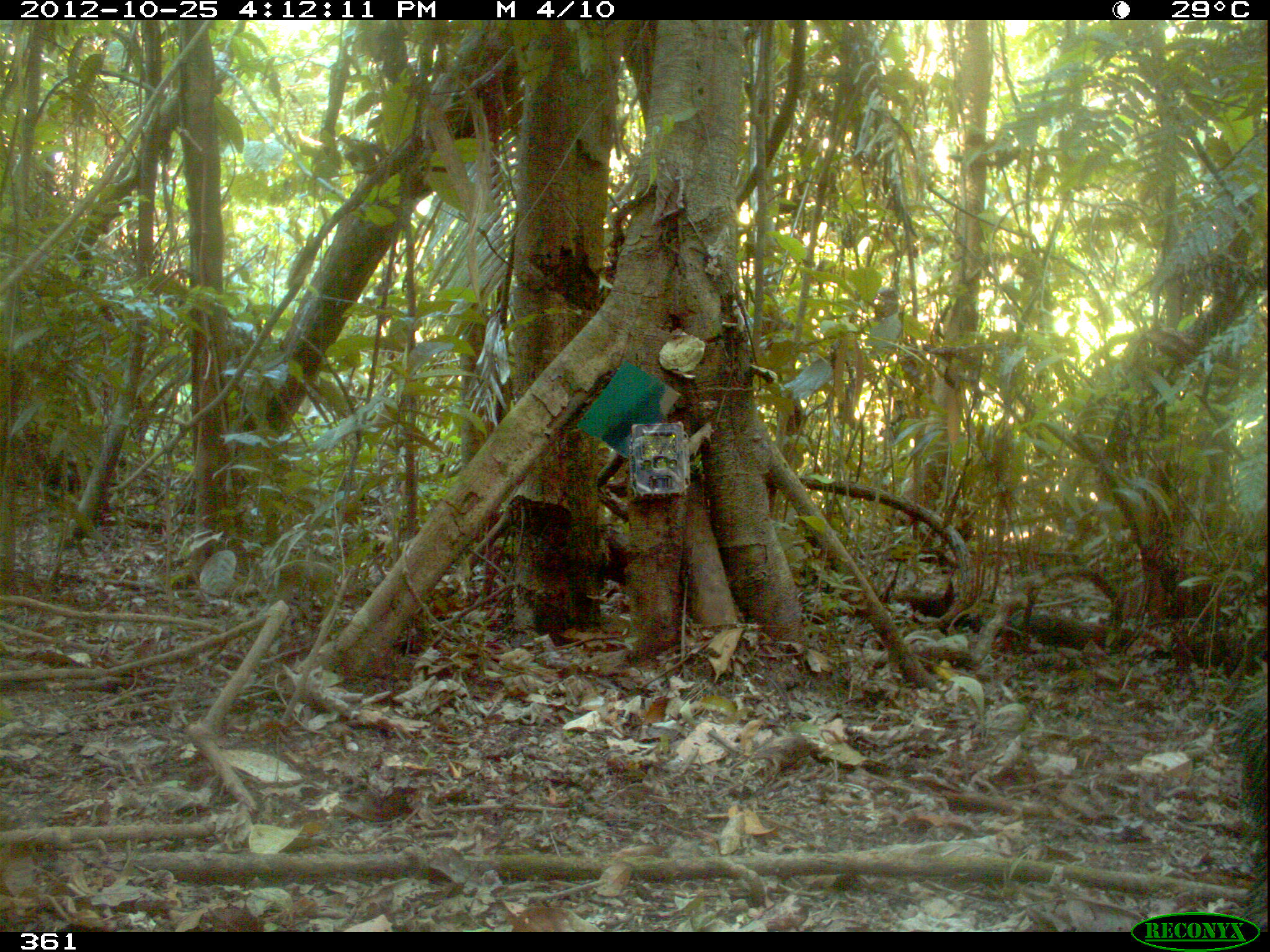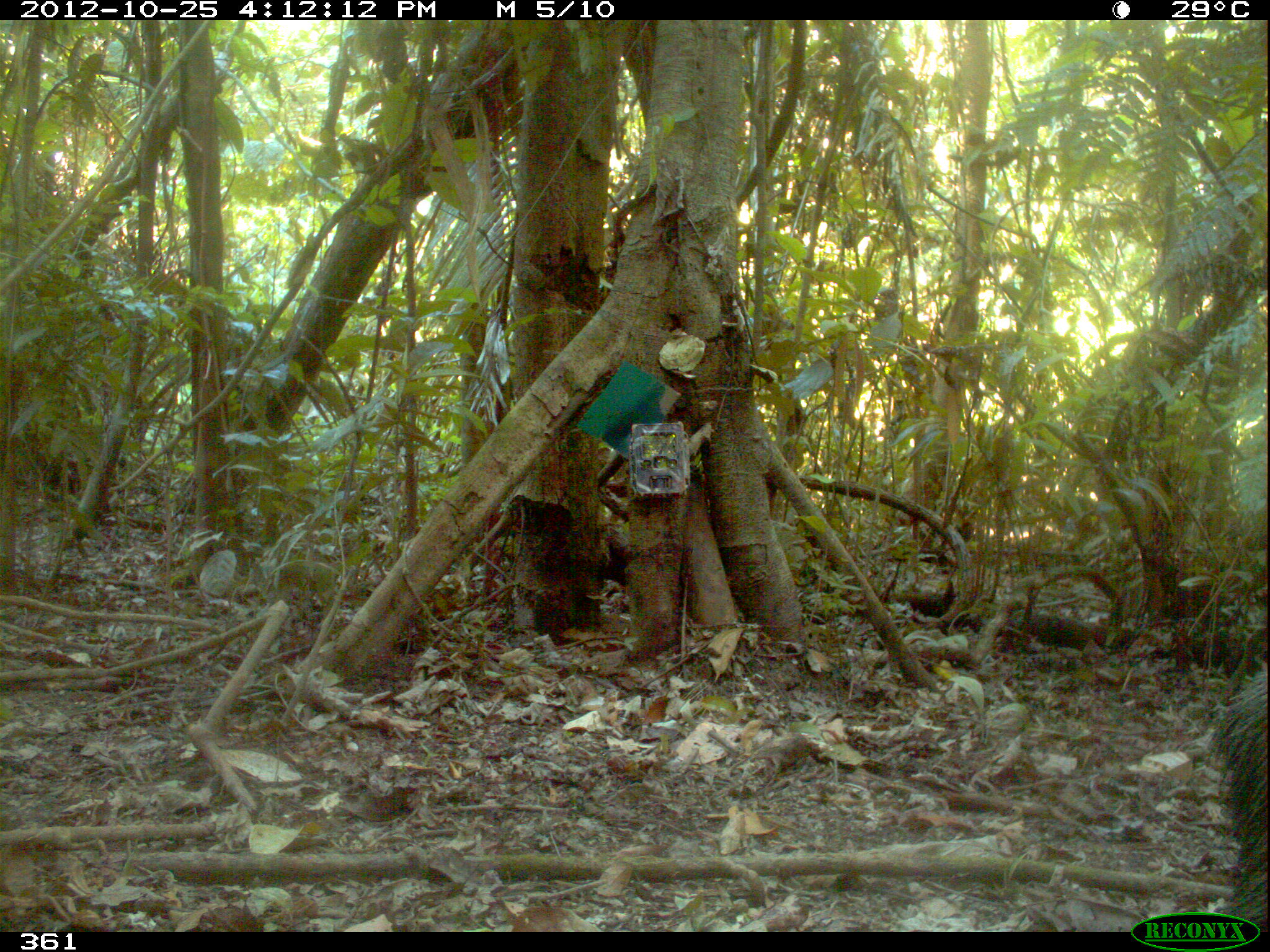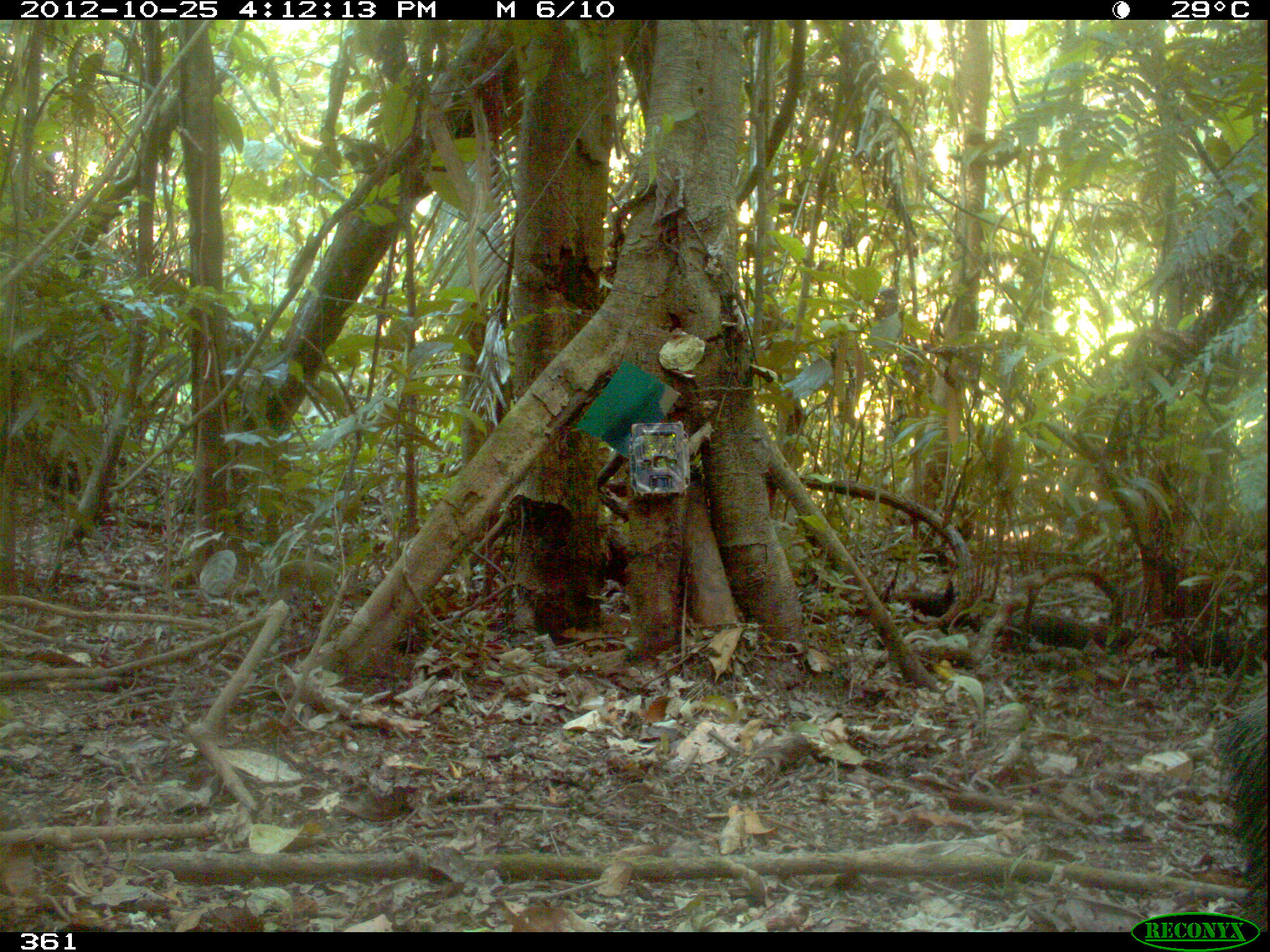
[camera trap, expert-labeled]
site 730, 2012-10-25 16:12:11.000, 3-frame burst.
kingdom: Animalia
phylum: Chordata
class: Mammalia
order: Artiodactyla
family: Tayassuidae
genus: Tayassu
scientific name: Tayassu pecari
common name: white-lipped peccary